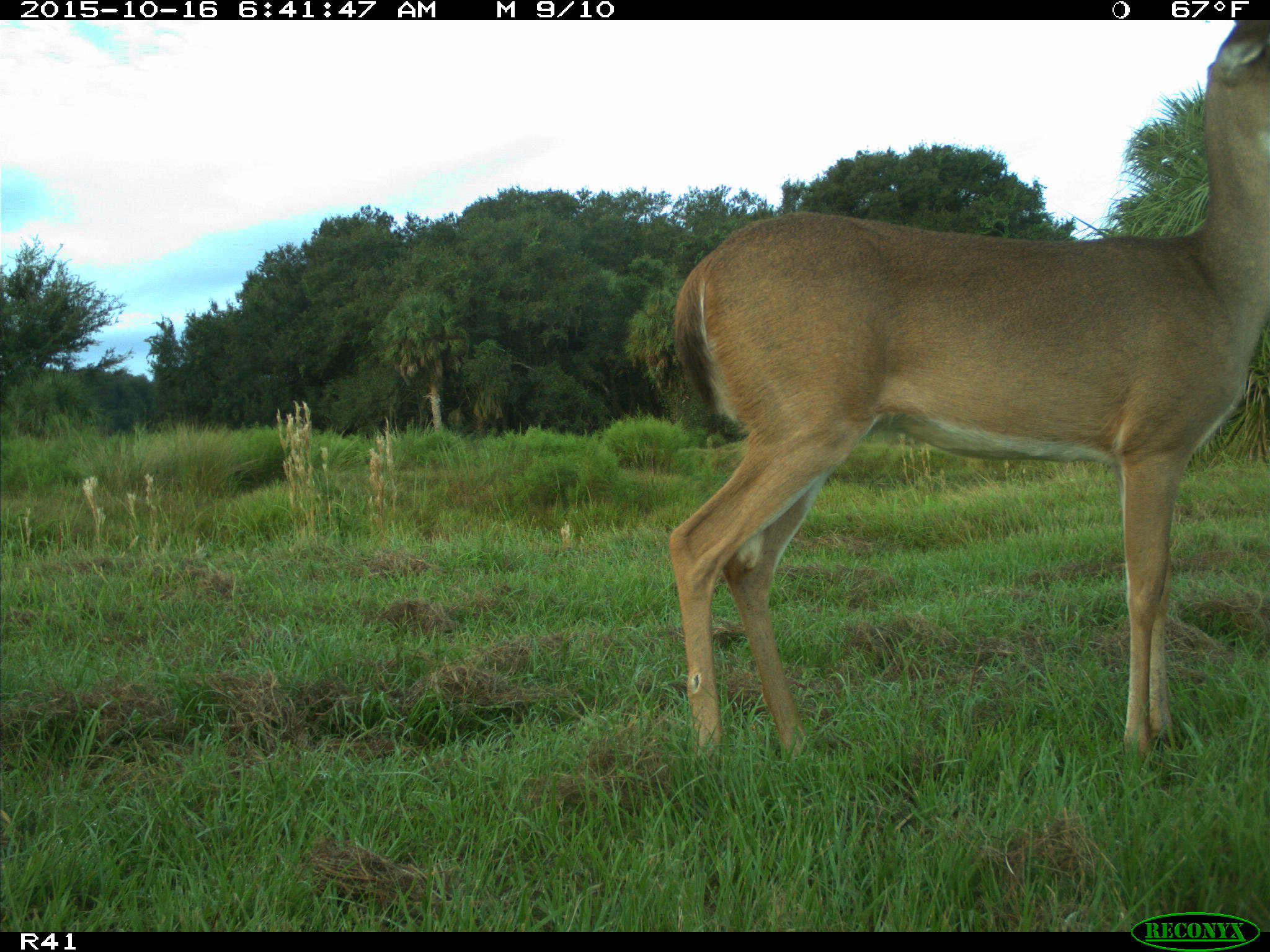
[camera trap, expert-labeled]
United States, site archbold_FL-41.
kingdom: Animalia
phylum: Chordata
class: Mammalia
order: Artiodactyla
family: Cervidae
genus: Odocoileus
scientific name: Odocoileus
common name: deer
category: unidentified deer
Unidentified deer (deer) (Odocoileus).